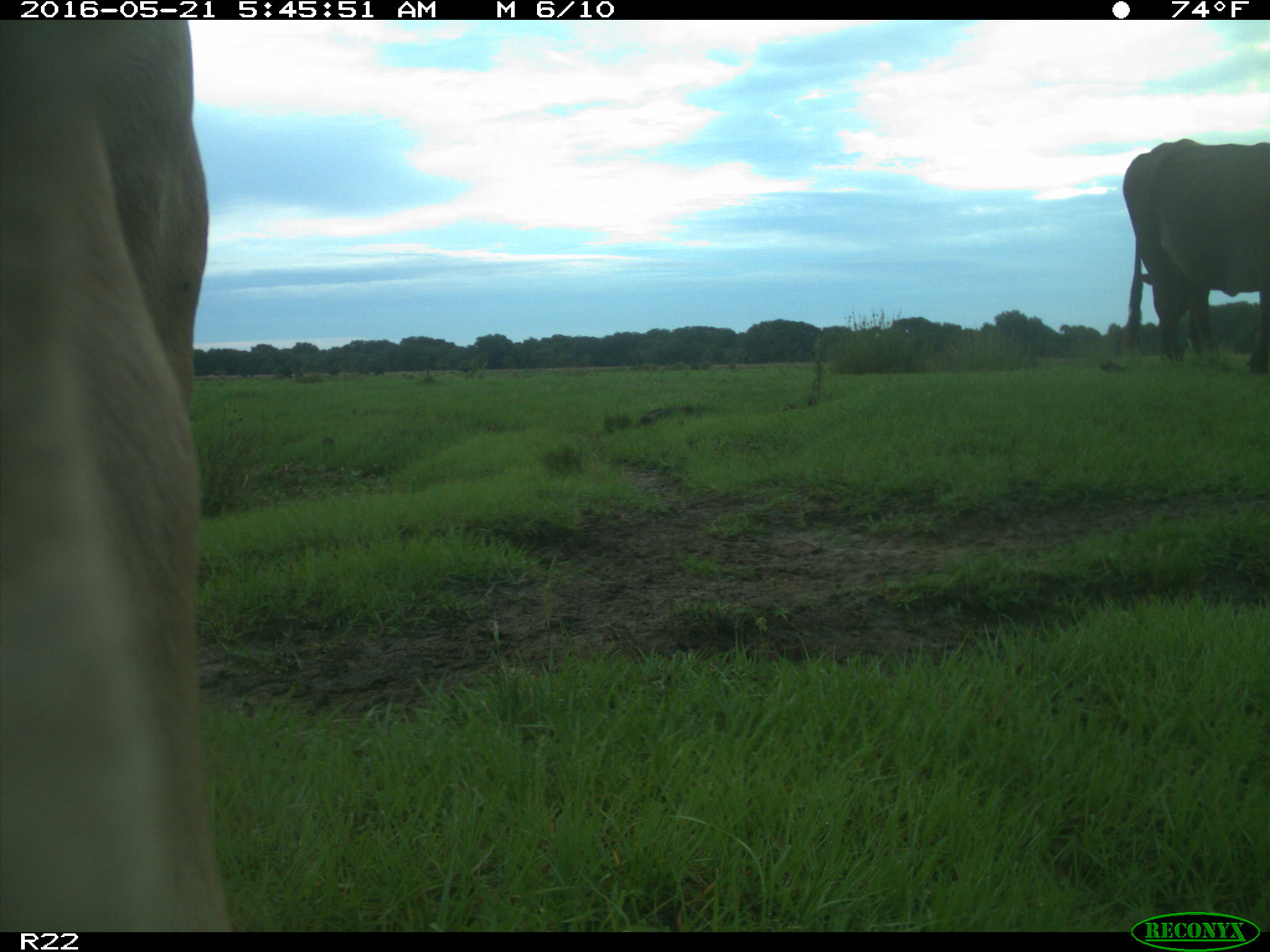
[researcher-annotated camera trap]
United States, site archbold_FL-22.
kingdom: Animalia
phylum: Chordata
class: Mammalia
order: Artiodactyla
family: Bovidae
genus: Bos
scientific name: Bos taurus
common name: domestic cow